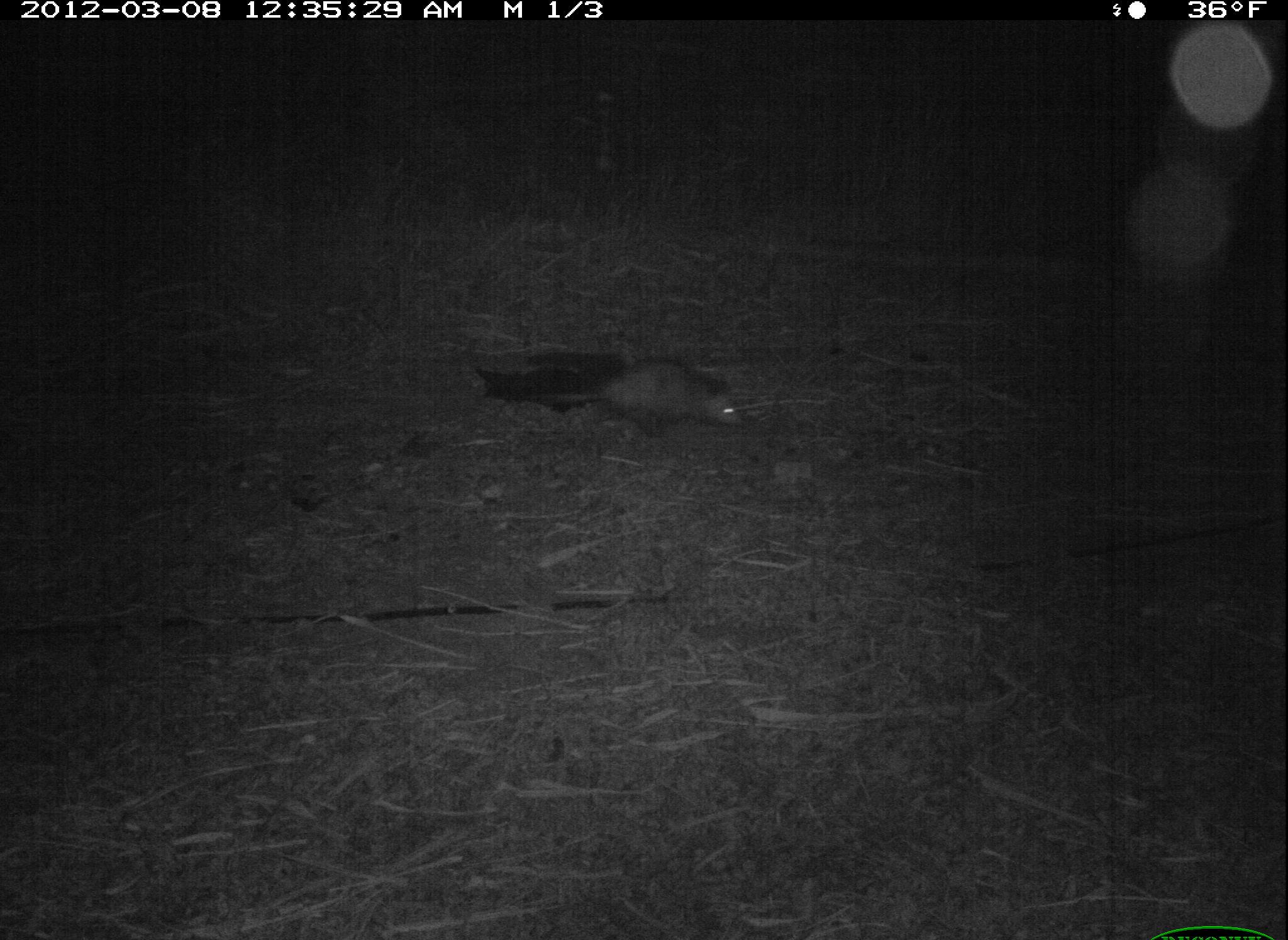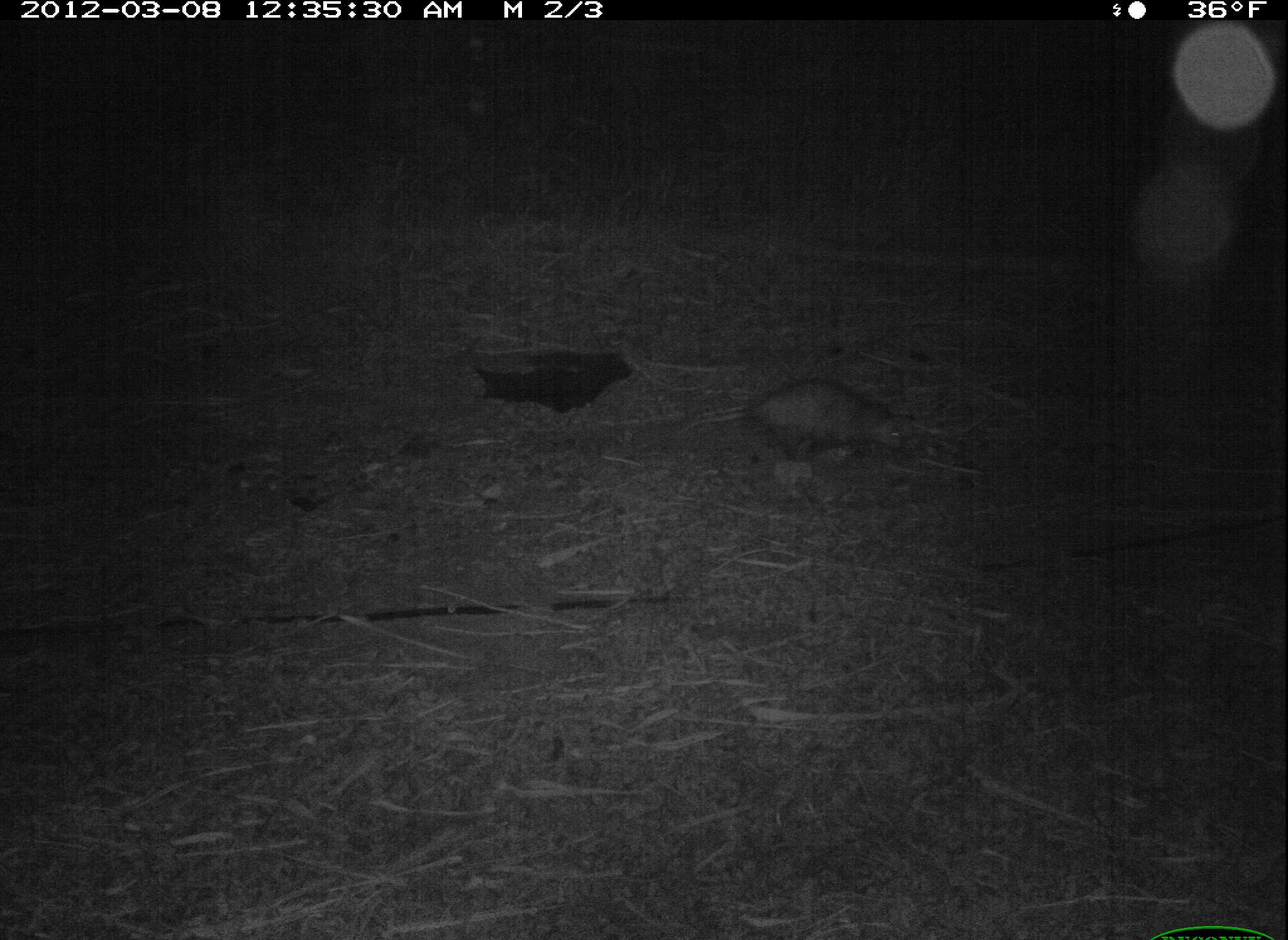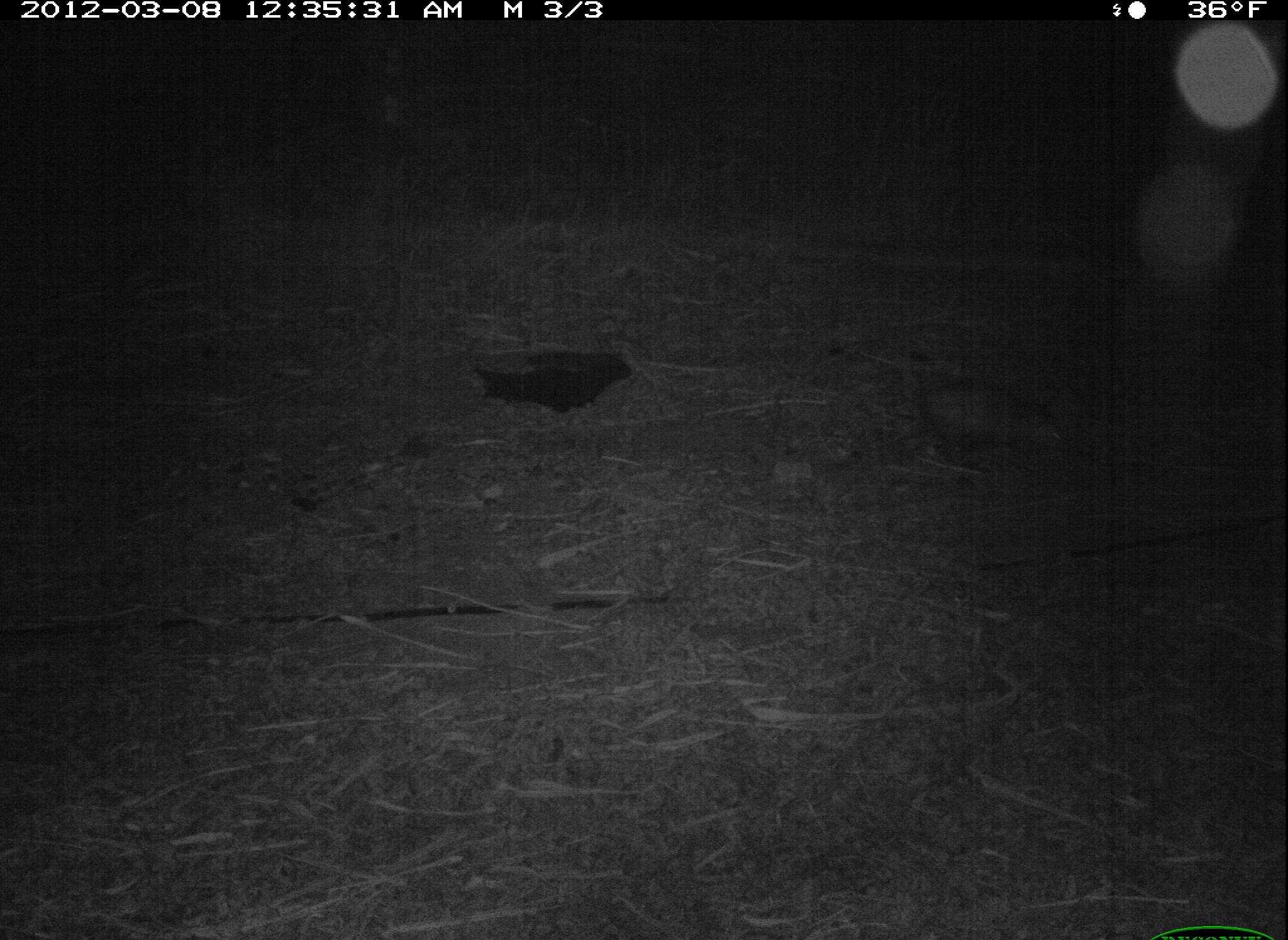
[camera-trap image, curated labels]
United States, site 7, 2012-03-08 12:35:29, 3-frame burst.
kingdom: Animalia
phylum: Chordata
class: Mammalia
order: Didelphimorphia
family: Didelphidae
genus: Didelphis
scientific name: Didelphis virginiana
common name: virginia opossum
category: opossum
Opossum (virginia opossum) (Didelphis virginiana).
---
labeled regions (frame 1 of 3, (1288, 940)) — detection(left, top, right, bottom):
opossum: detection(499, 341, 763, 441)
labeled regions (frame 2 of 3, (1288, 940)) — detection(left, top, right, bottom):
opossum: detection(663, 369, 923, 474)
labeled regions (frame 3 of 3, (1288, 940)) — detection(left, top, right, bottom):
opossum: detection(861, 366, 1082, 475)